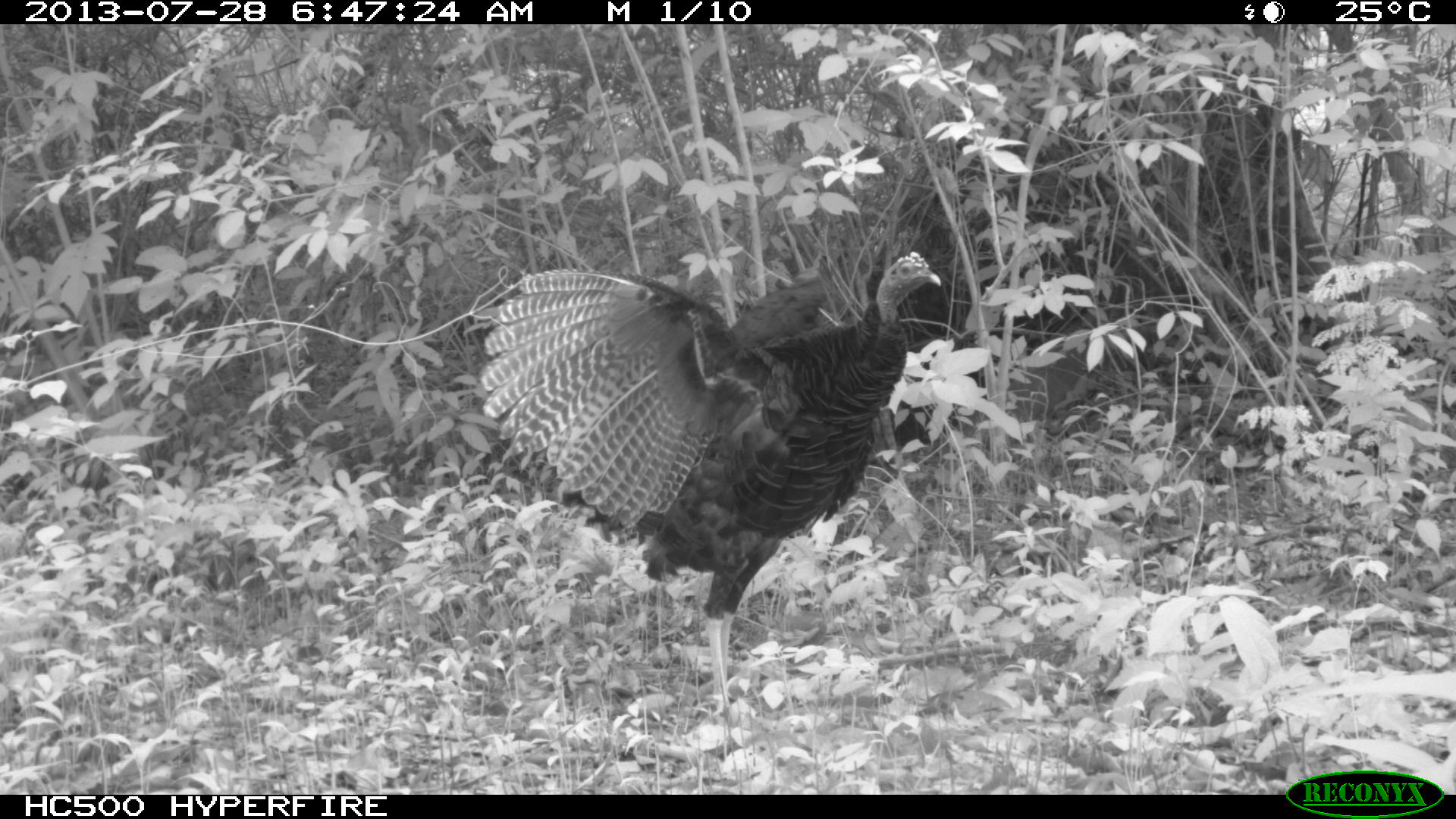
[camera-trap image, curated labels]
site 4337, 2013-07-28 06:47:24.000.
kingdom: Animalia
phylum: Chordata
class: Aves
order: Galliformes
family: Phasianidae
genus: Meleagris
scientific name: Meleagris ocellata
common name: ocellated turkey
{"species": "Meleagris ocellata (ocellated turkey)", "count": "1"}